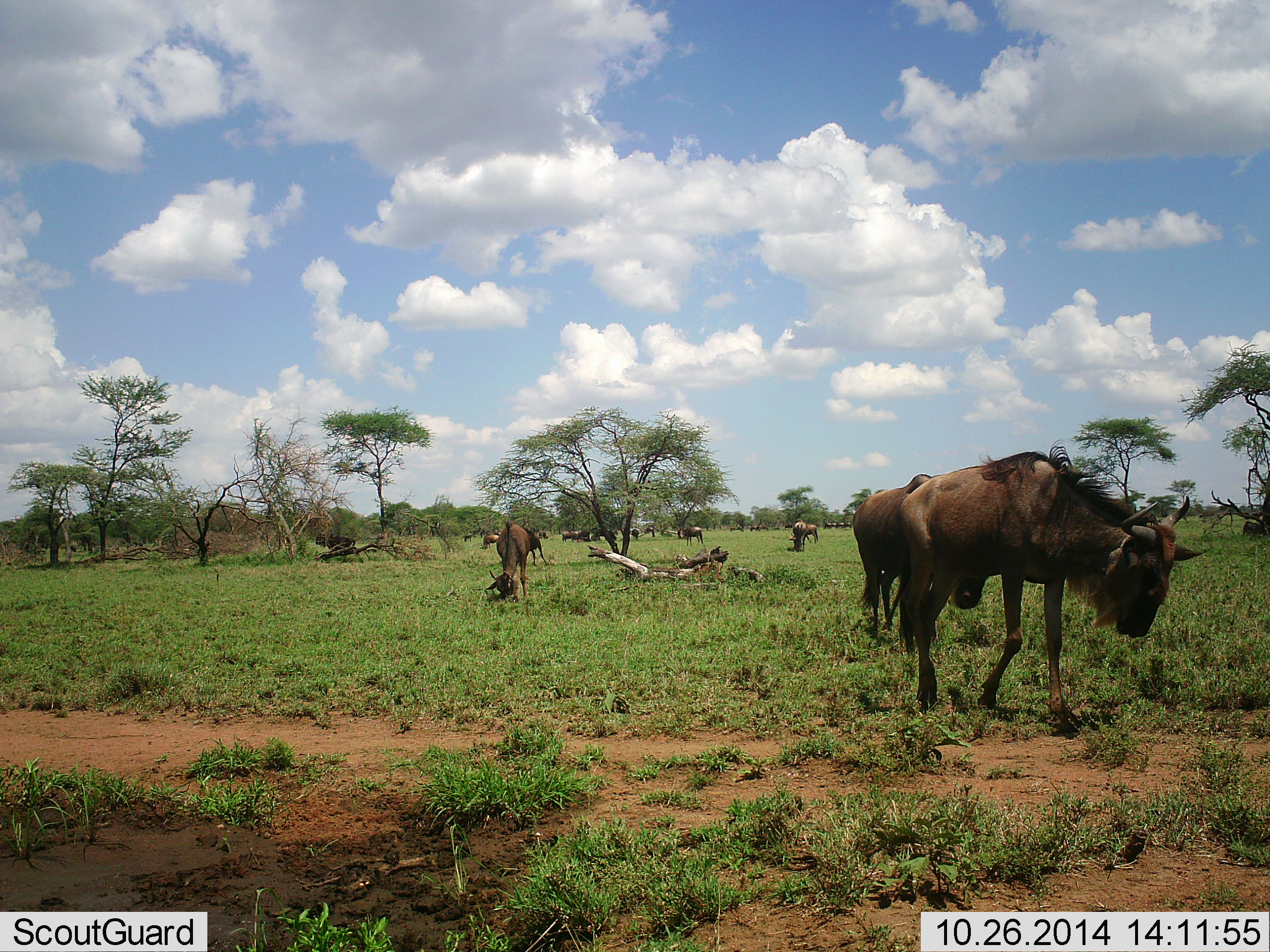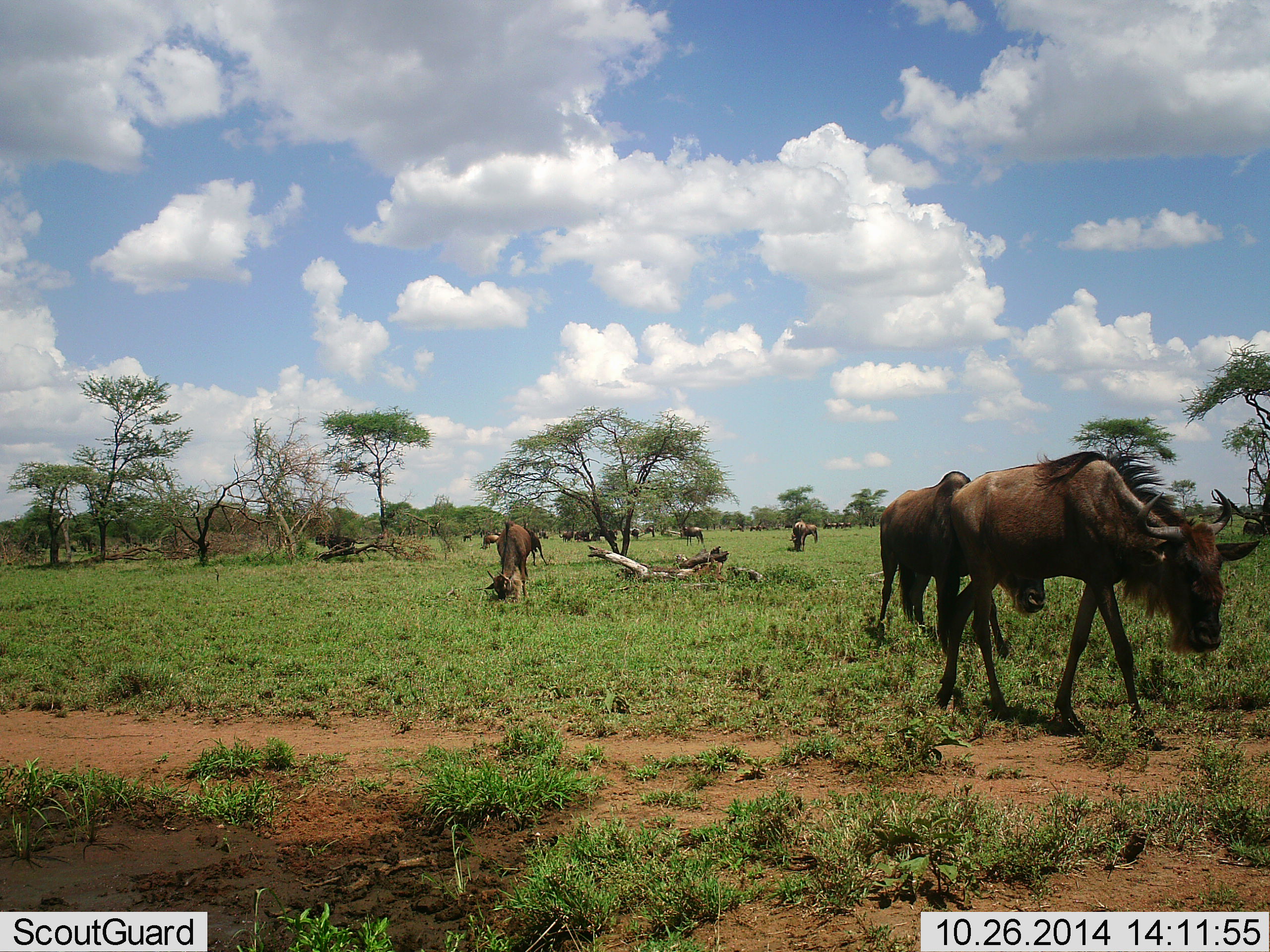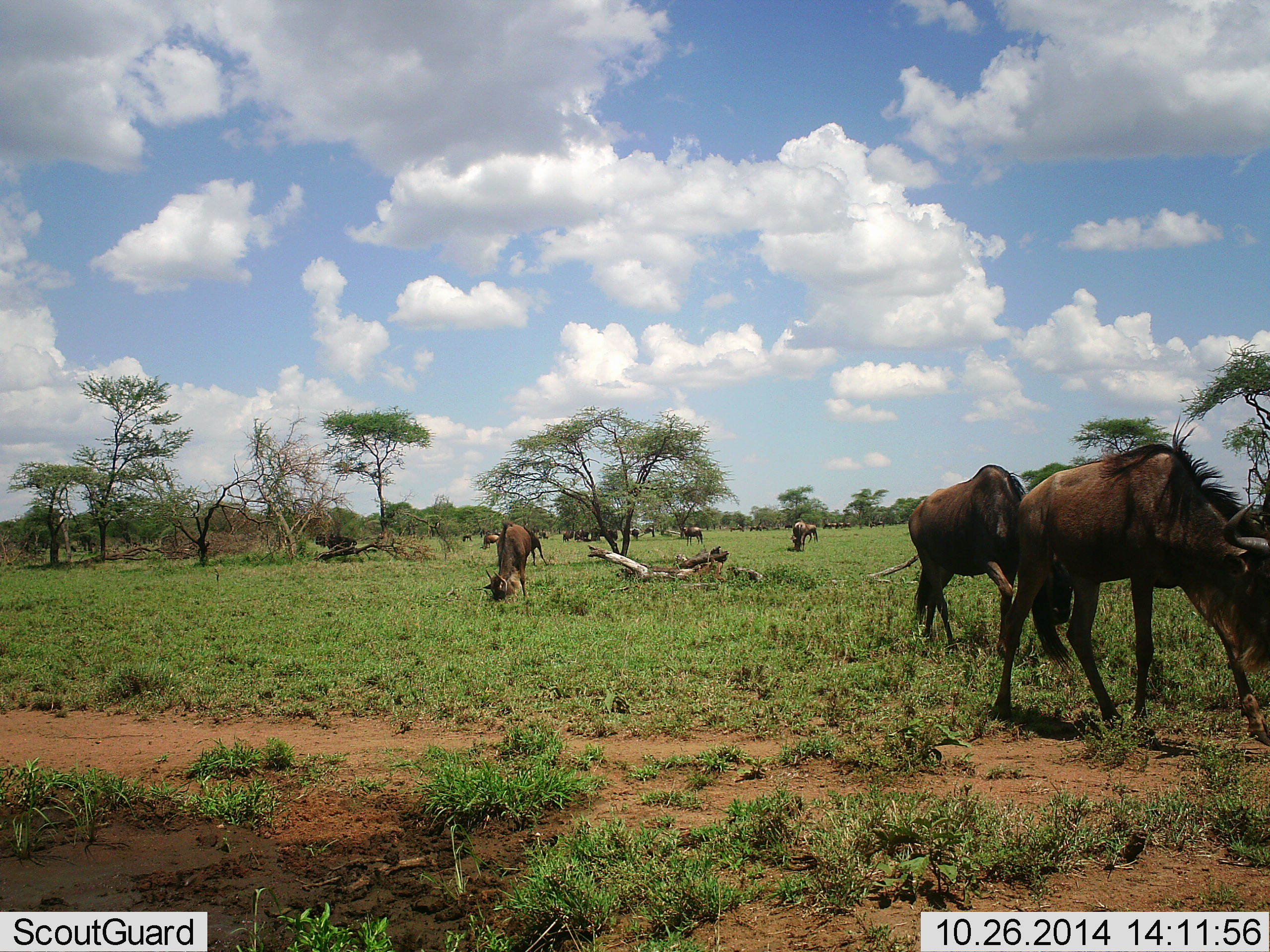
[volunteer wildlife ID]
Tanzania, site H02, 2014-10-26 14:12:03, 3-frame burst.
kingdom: Animalia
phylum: Chordata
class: Mammalia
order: Artiodactyla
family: Bovidae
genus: Connochaetes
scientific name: Connochaetes taurinus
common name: blue wildebeest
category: wildebeest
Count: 11-50.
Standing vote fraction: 45%.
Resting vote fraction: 0%.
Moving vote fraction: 91%.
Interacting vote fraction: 0%.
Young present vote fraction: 0%.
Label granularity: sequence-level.